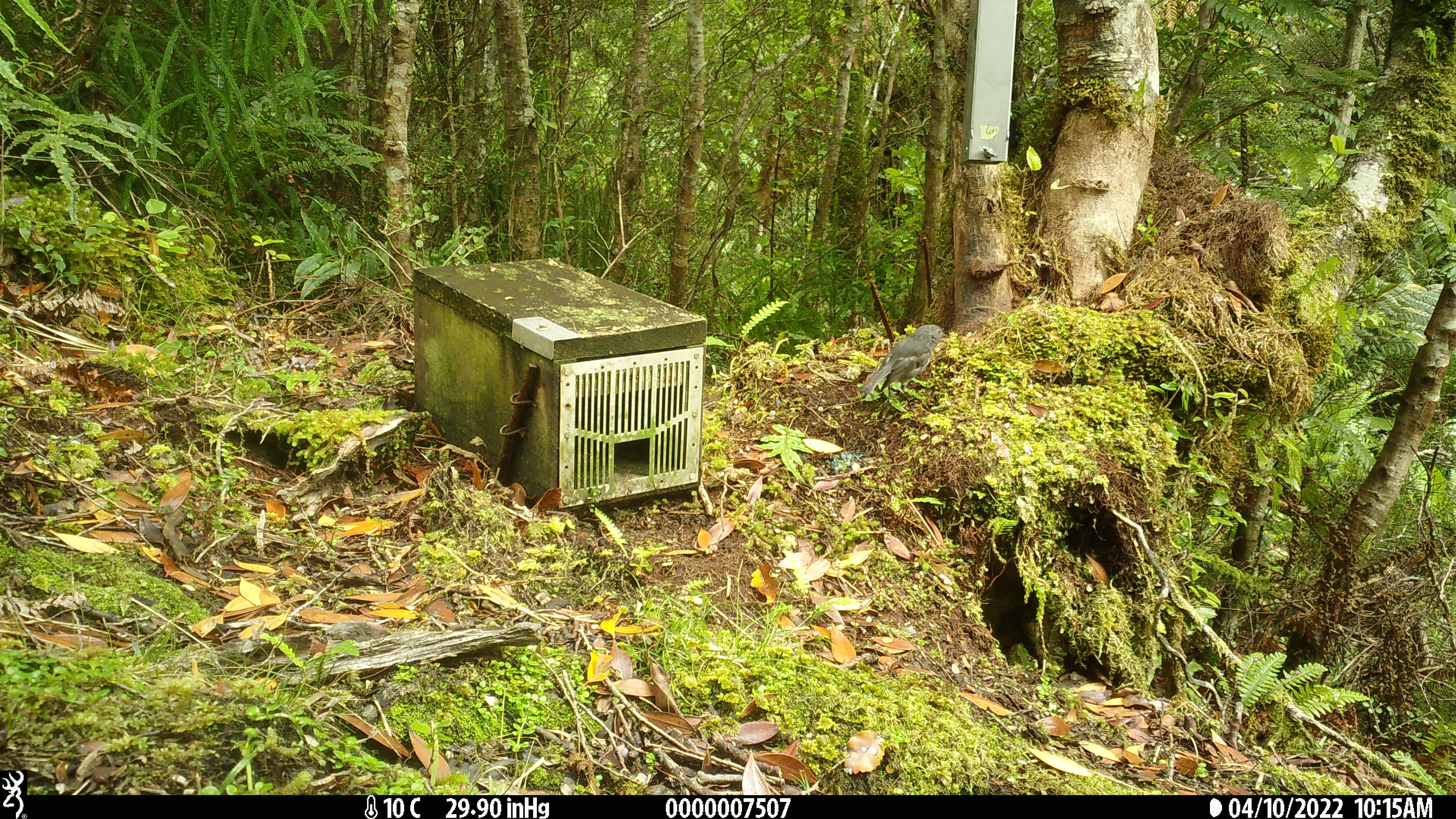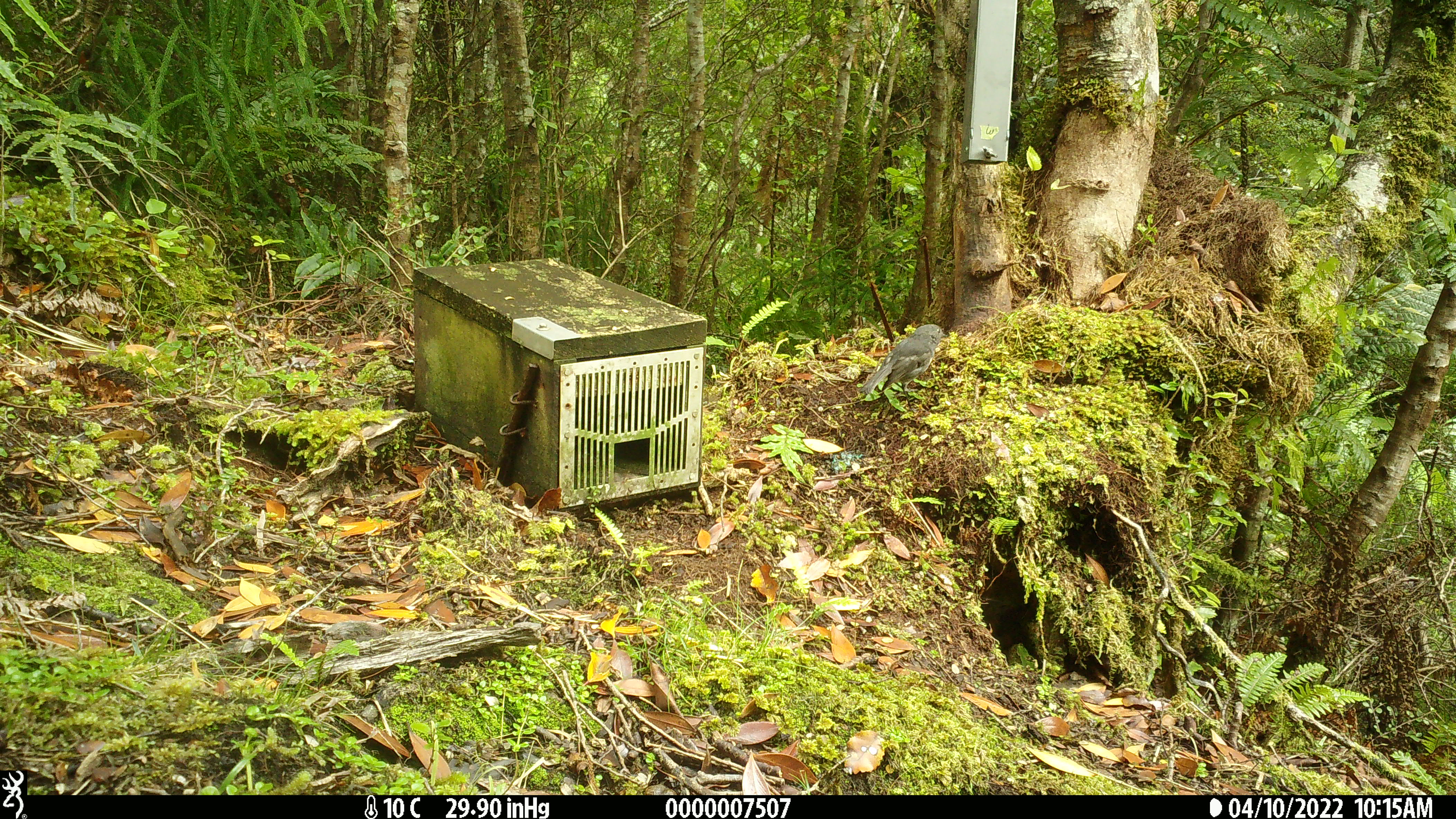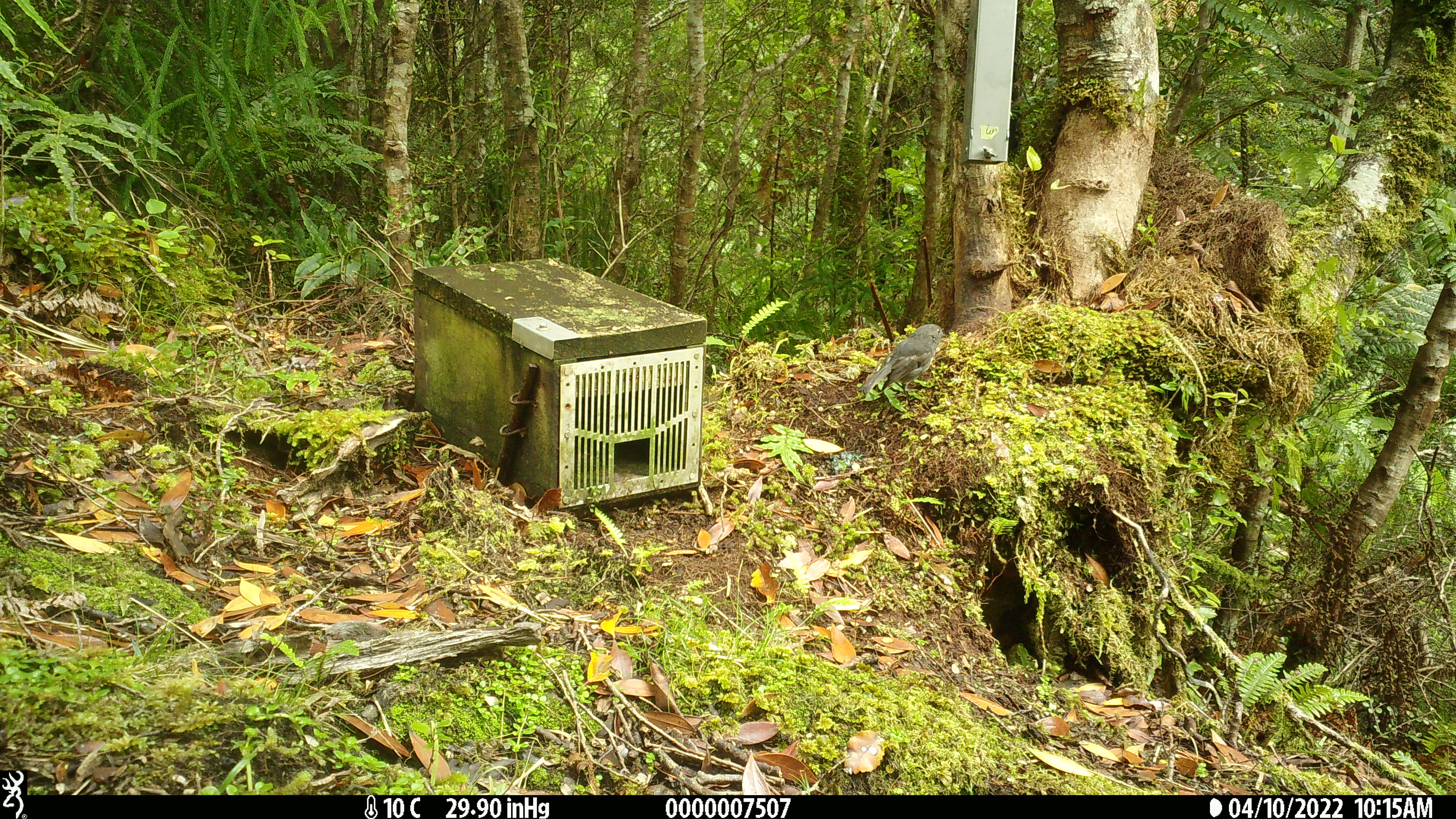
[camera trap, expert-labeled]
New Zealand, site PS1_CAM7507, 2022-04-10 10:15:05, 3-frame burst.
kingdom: Animalia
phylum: Chordata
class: Aves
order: Passeriformes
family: Petroicidae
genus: Petroica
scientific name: Petroica australis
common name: new zealand robin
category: robin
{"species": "robin (new zealand robin) (Petroica australis)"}